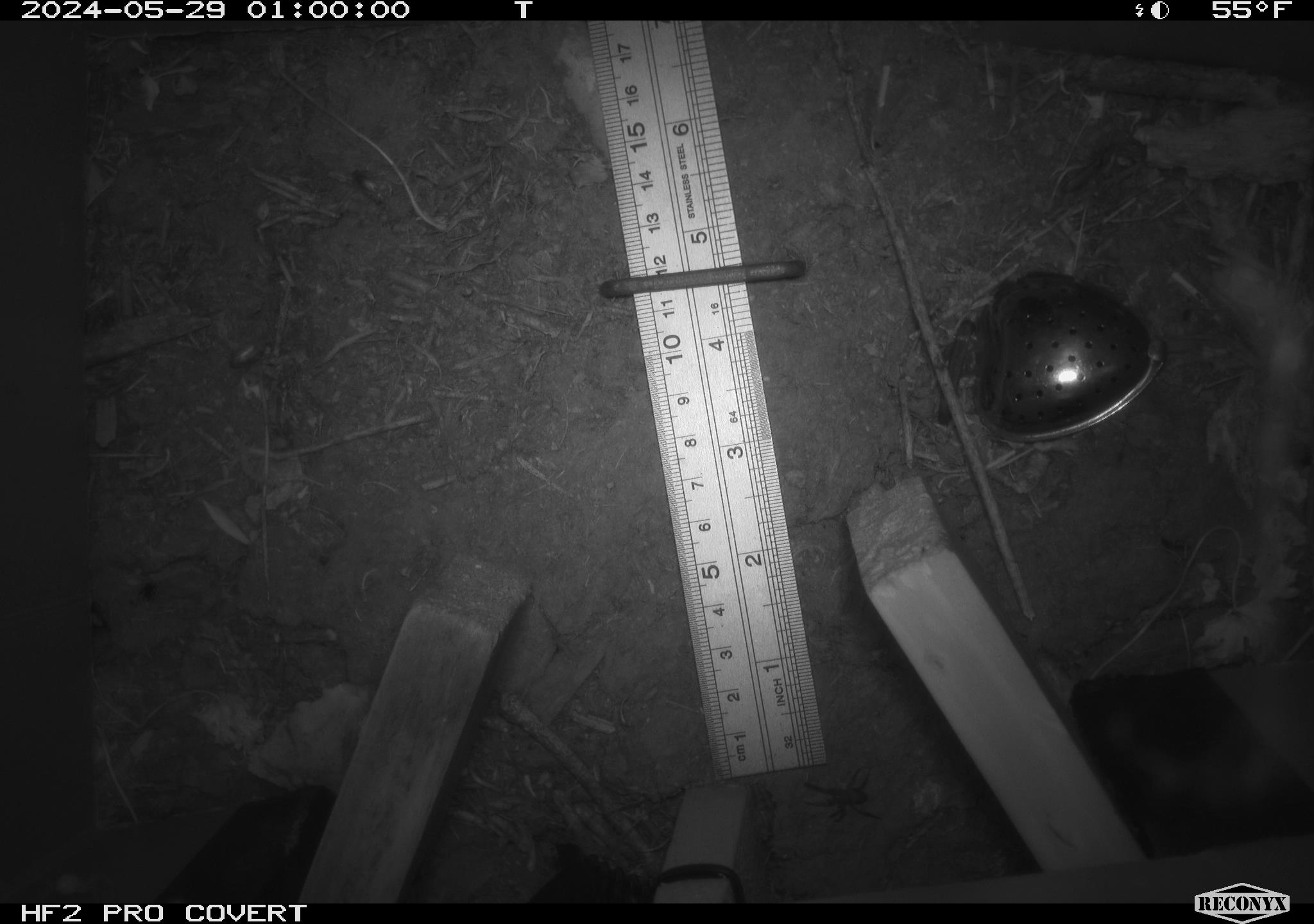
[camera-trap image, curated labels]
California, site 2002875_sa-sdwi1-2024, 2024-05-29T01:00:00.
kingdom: Animalia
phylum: Arthropoda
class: Insecta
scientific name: Insecta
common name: insect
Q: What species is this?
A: Insect (Insecta).